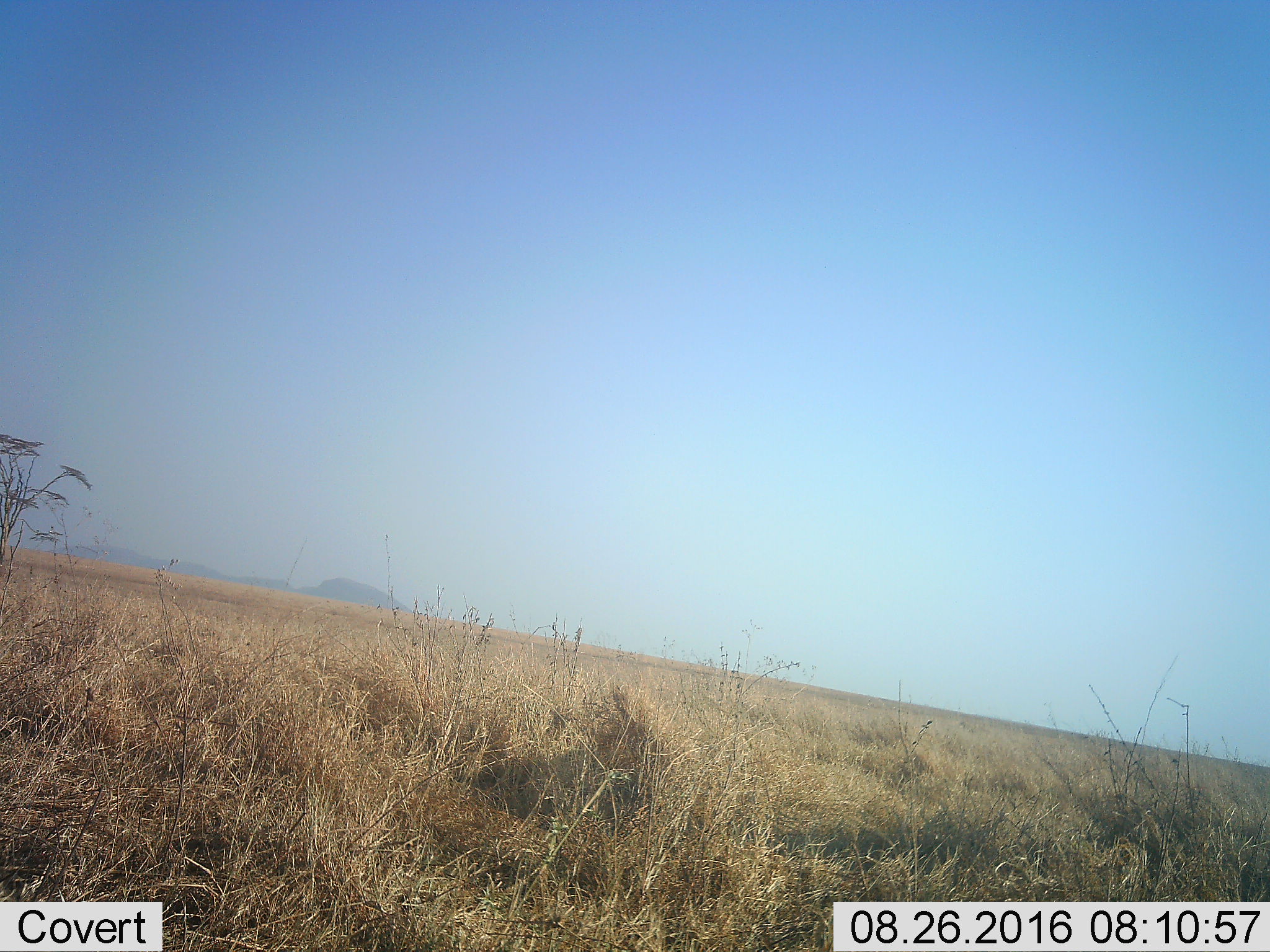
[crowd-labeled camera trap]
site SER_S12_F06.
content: unidentified animal